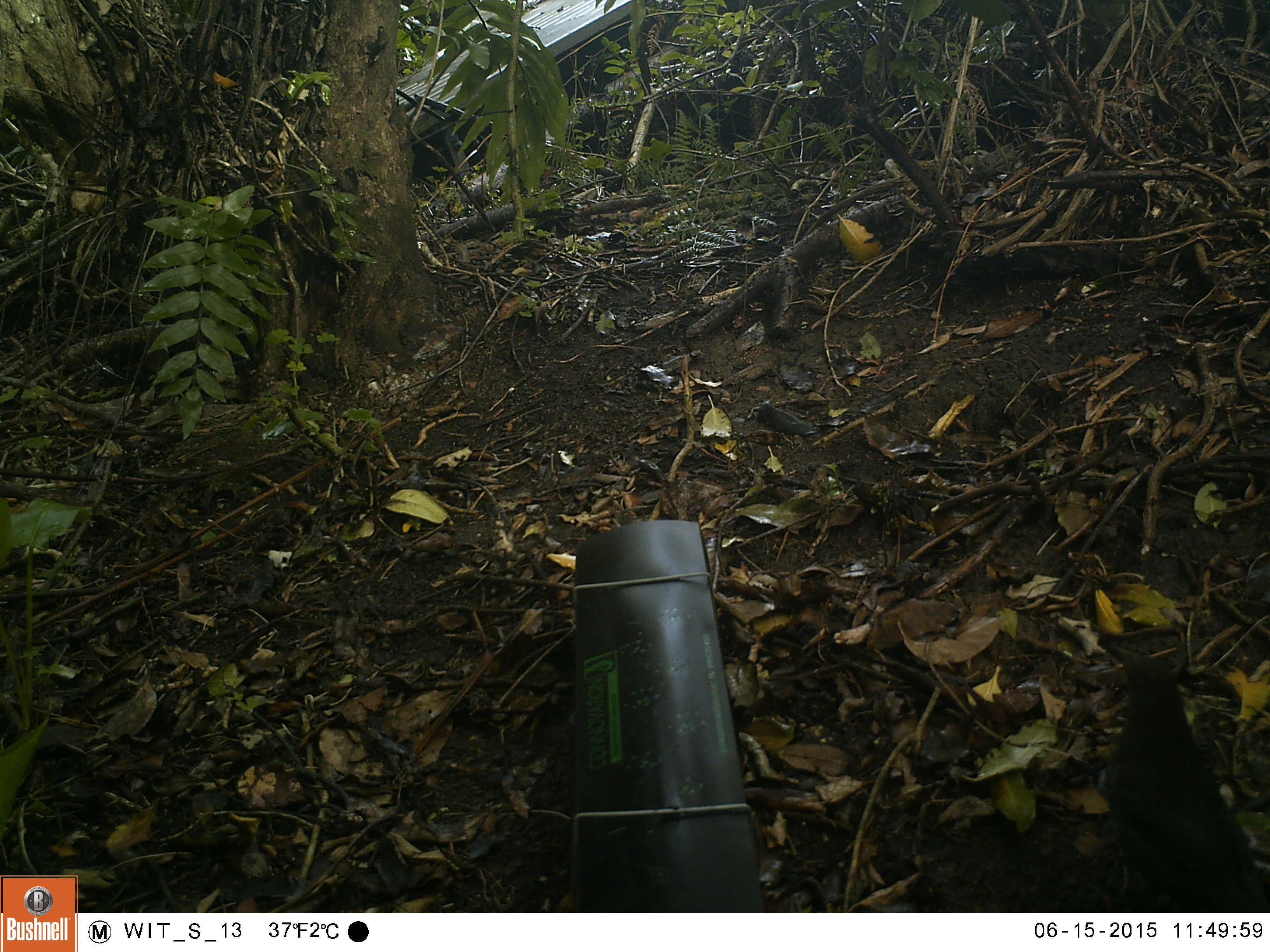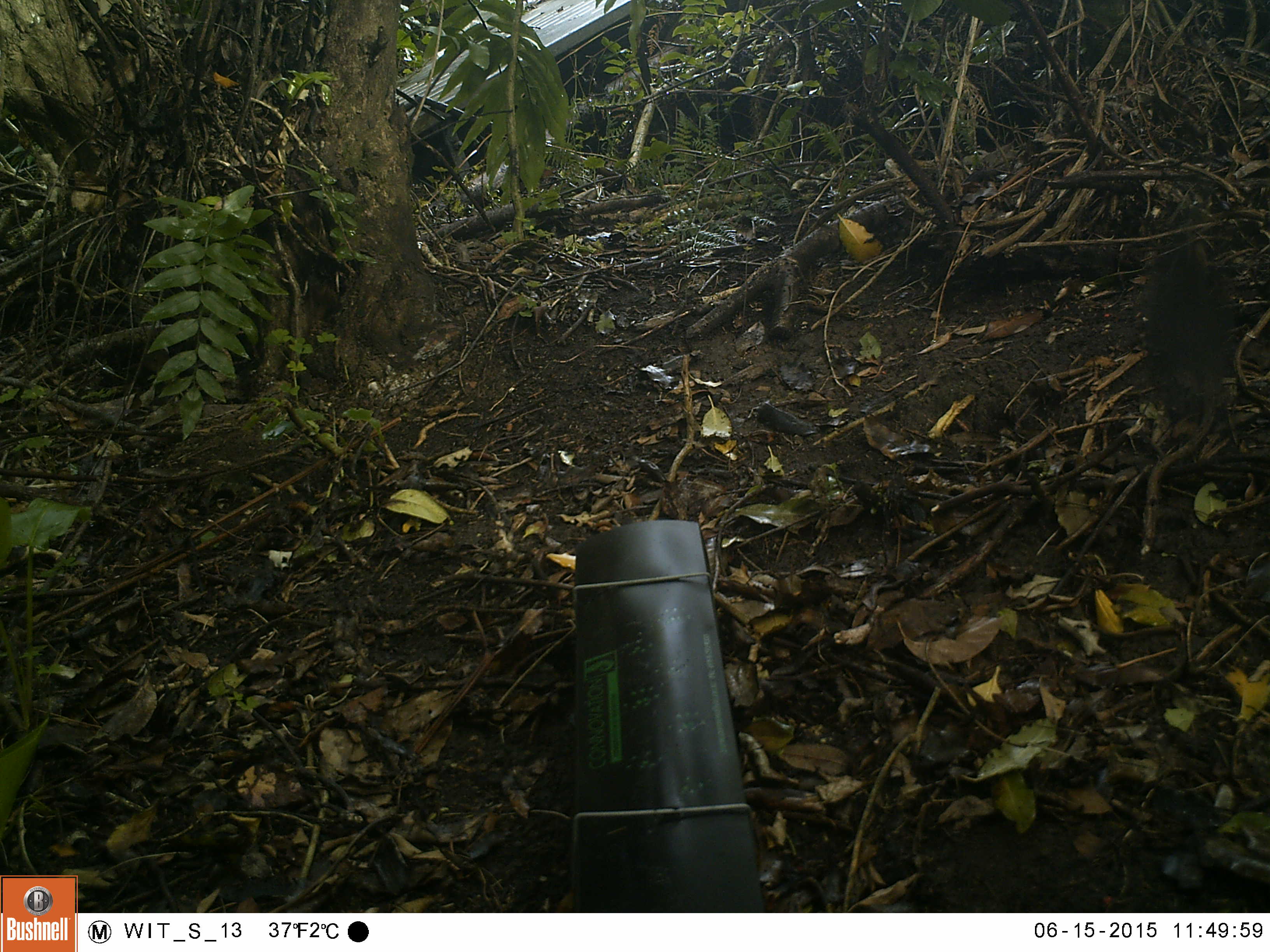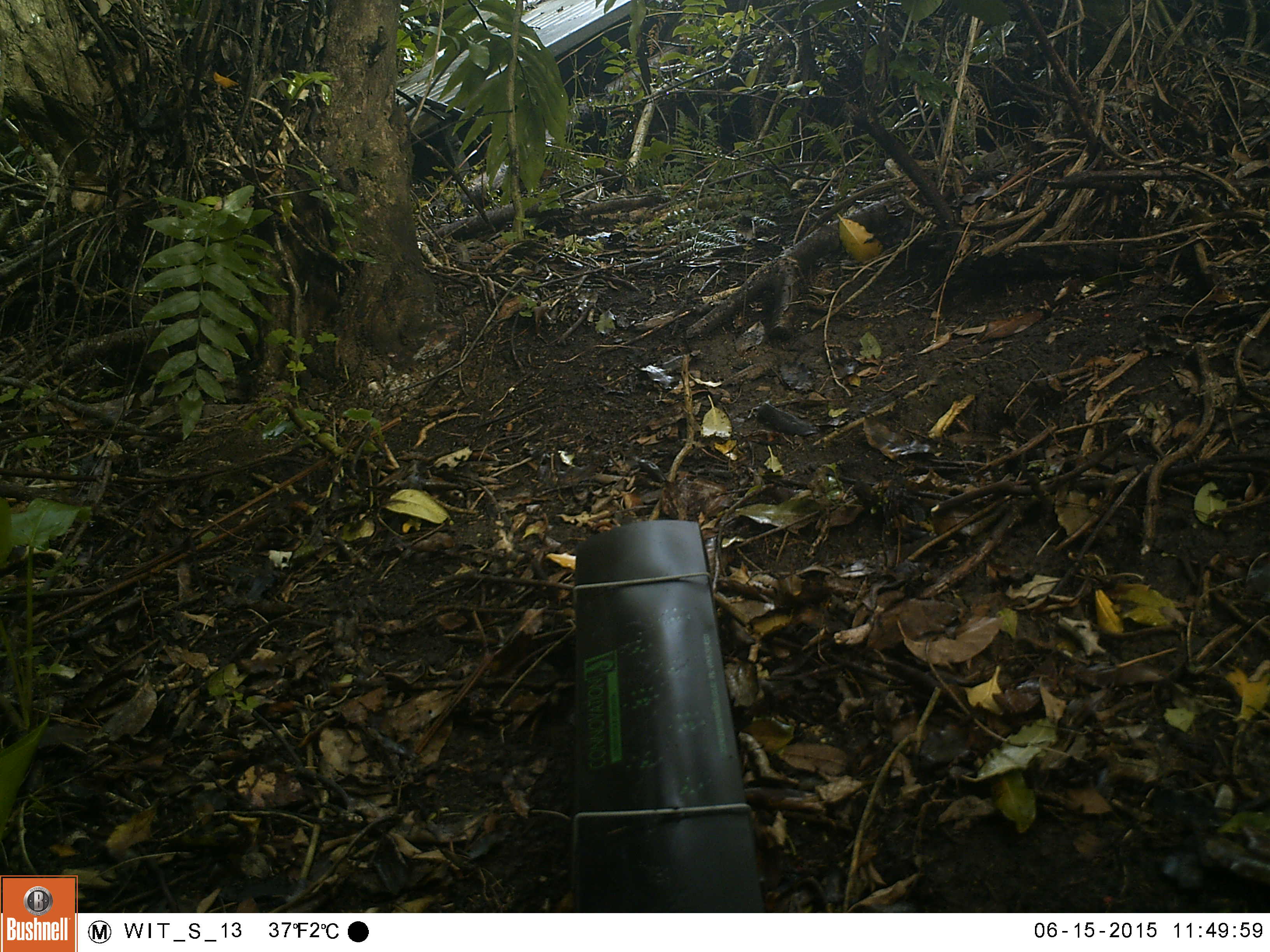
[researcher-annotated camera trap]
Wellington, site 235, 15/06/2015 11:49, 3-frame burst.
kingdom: Animalia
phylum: Chordata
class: Aves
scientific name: Aves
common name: bird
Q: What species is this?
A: Bird (Aves).